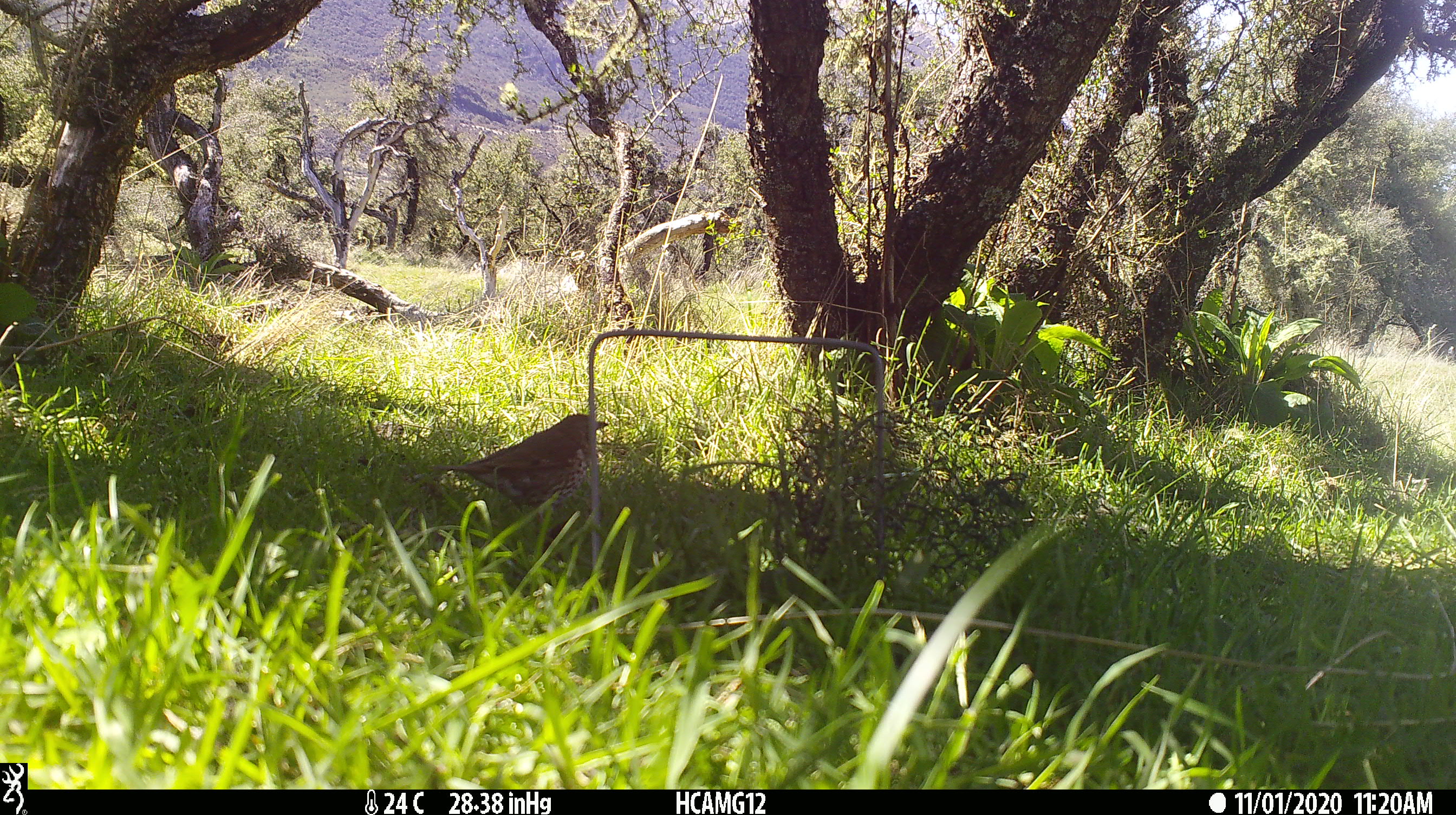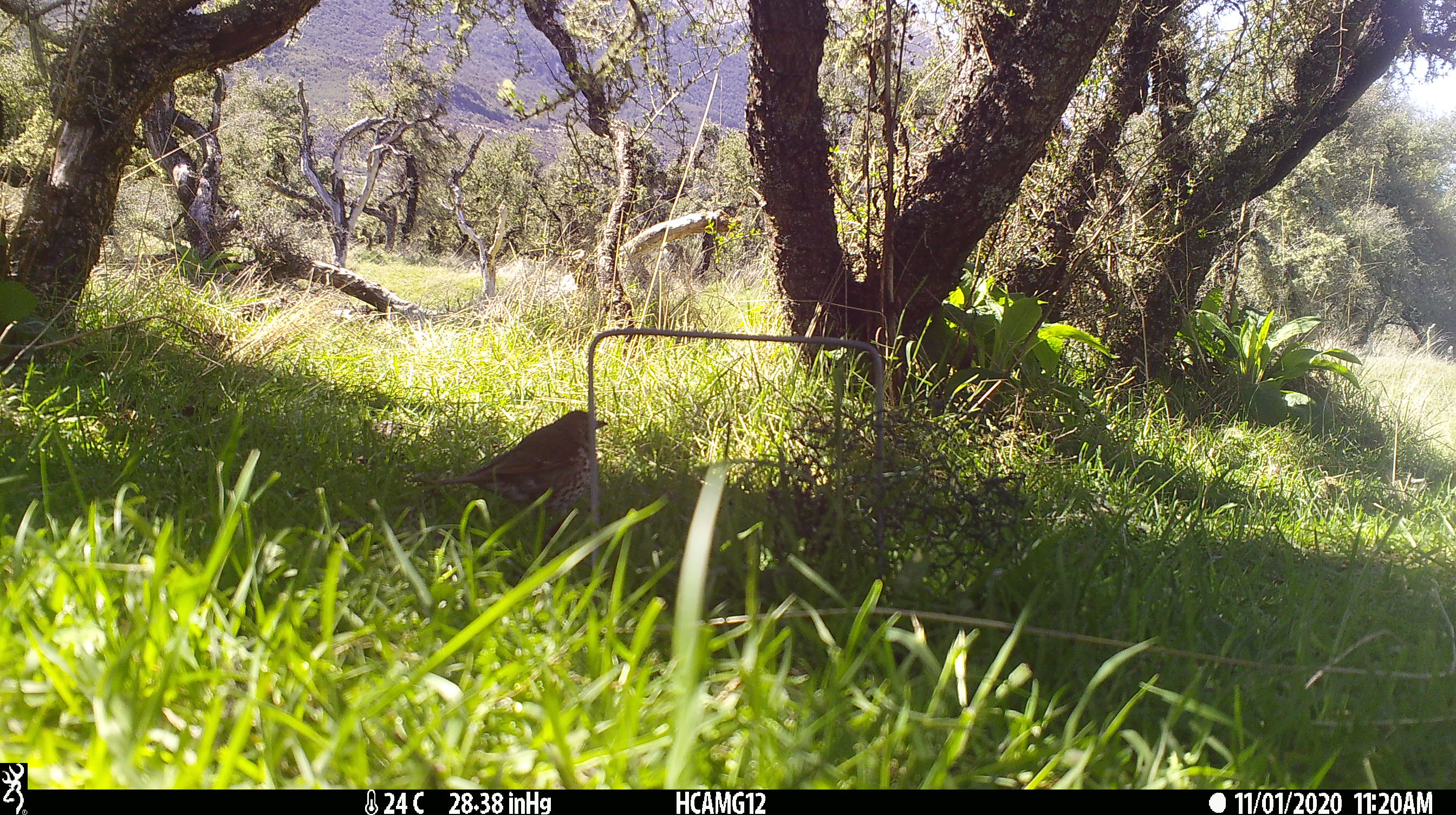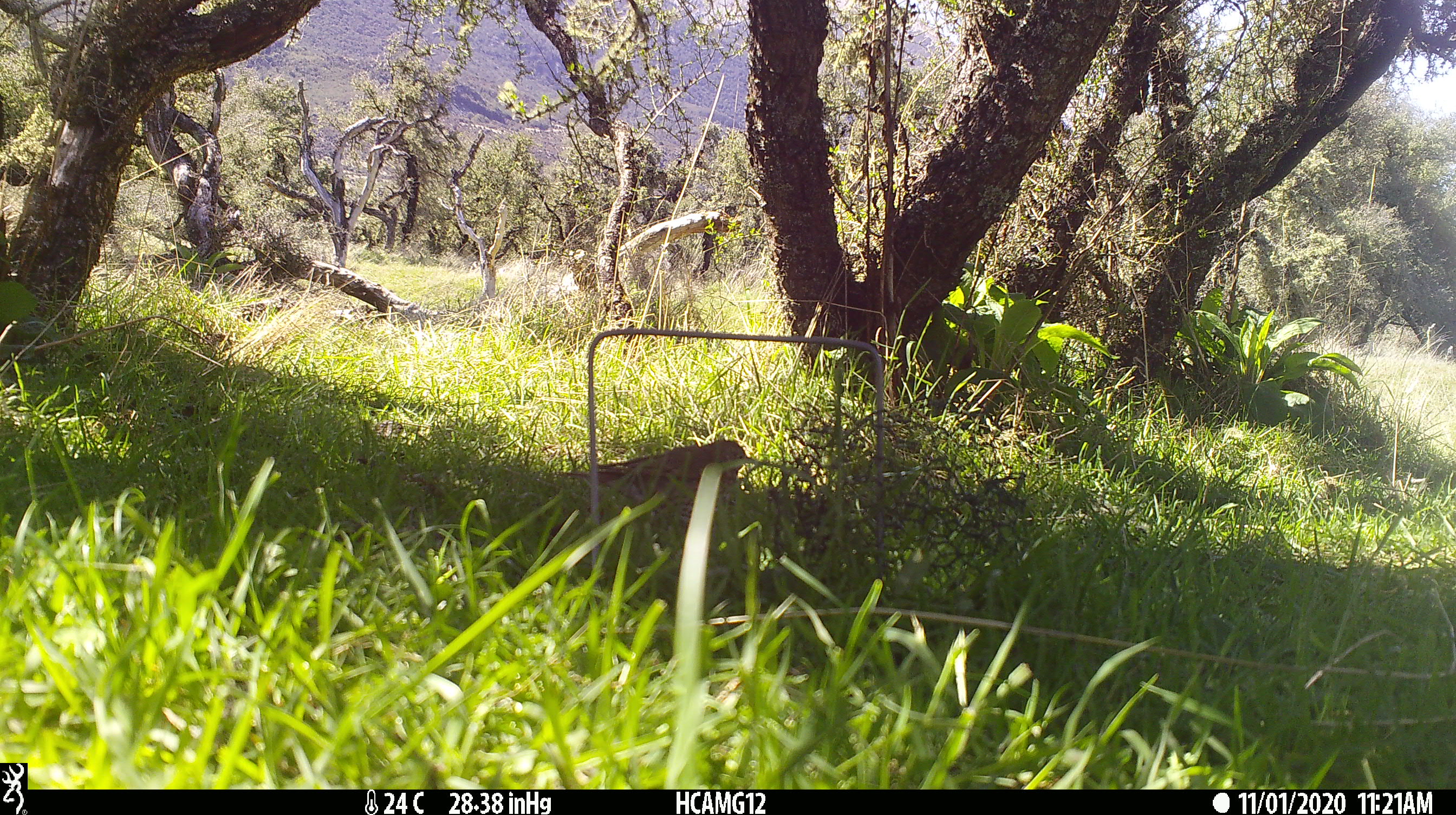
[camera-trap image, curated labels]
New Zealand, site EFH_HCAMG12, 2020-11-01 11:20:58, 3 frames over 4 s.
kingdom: Animalia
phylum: Chordata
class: Aves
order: Passeriformes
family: Turdidae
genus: Turdus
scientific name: Turdus philomelos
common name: song thrush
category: thrush